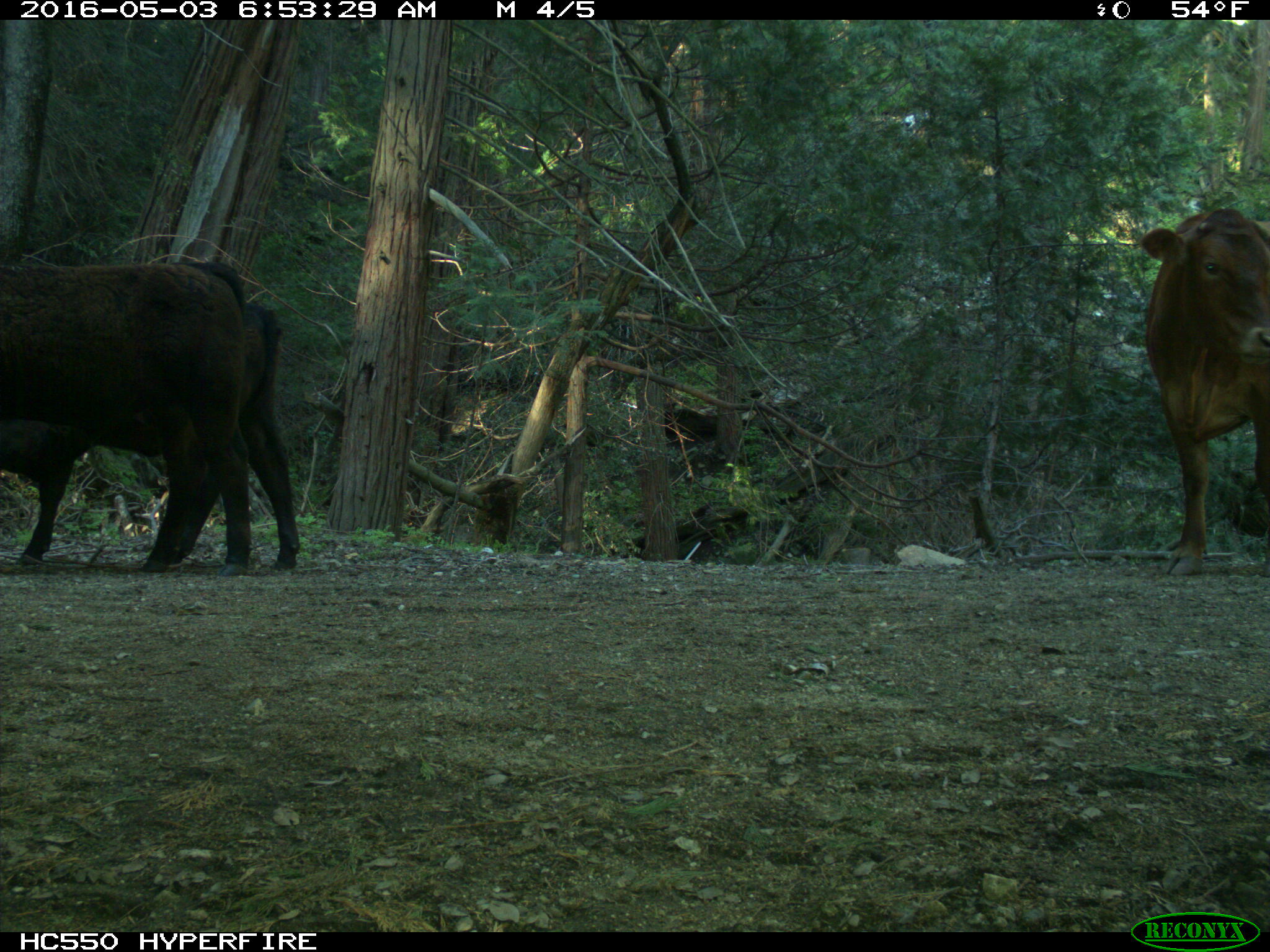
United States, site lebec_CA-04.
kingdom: Animalia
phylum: Chordata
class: Mammalia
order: Artiodactyla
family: Bovidae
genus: Bos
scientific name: Bos taurus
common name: domestic cow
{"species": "Bos taurus (domestic cow)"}